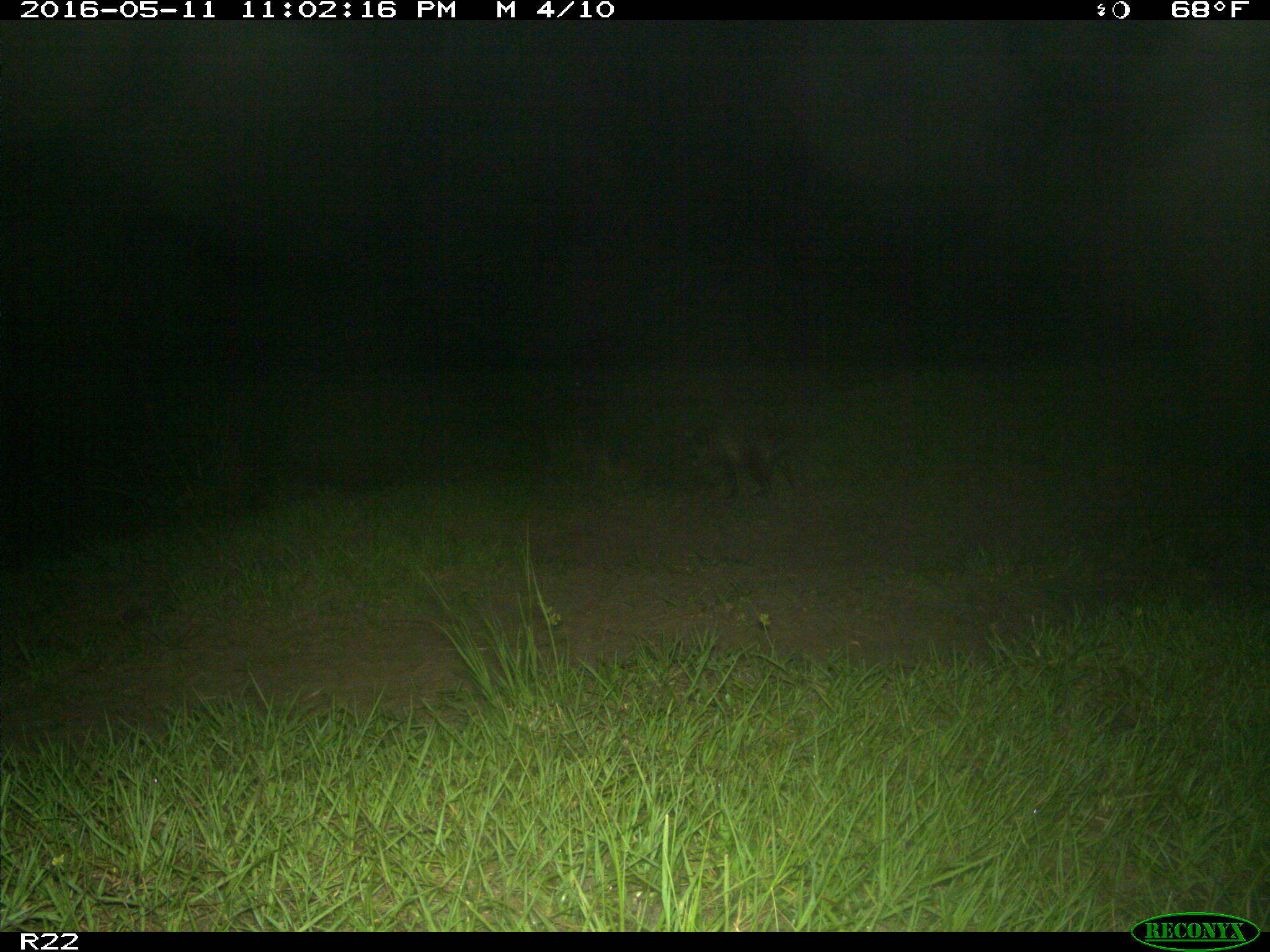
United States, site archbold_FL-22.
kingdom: Animalia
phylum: Chordata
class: Mammalia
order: Carnivora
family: Procyonidae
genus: Procyon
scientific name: Procyon lotor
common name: common raccoon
Procyon lotor (common raccoon).